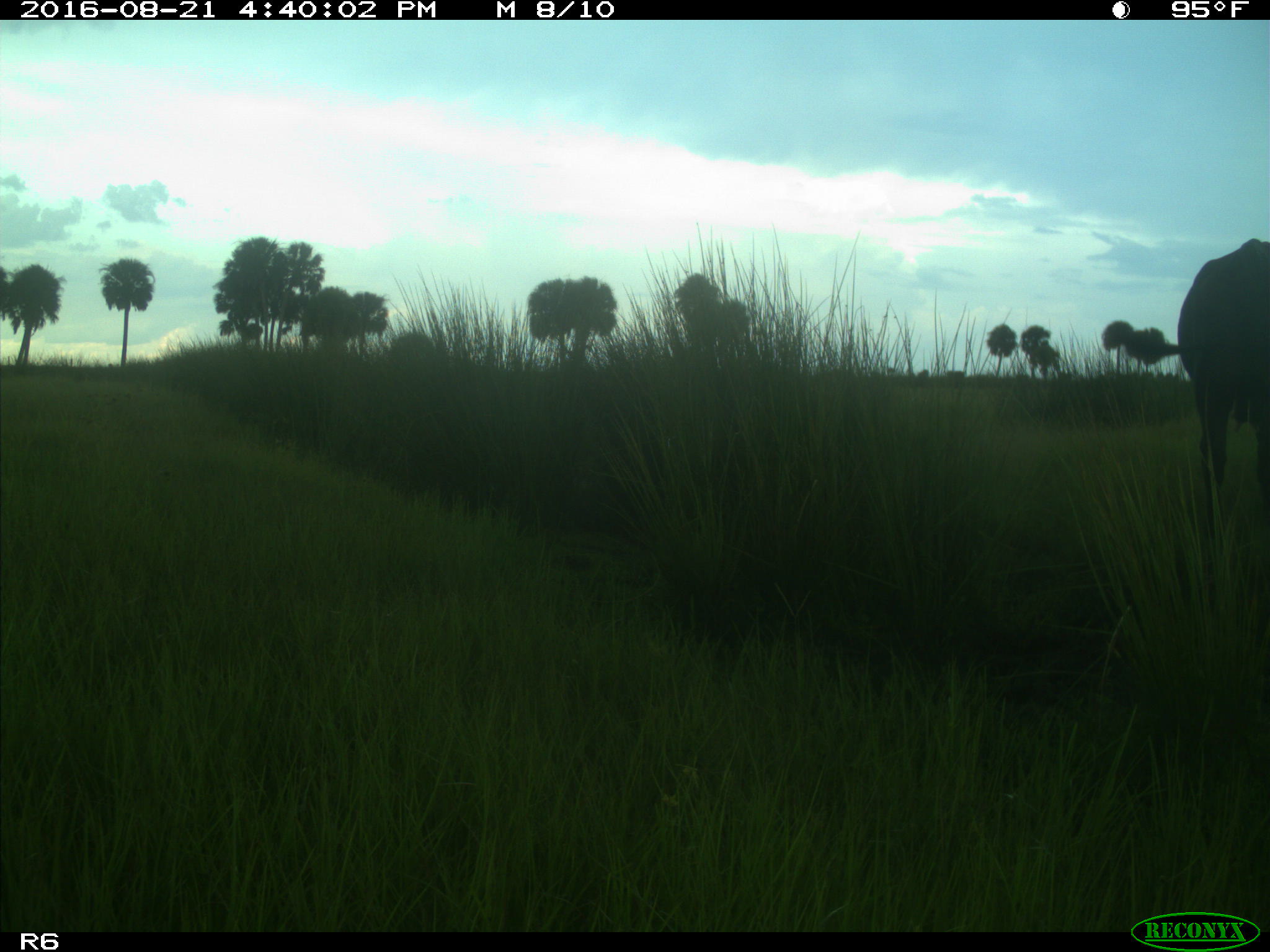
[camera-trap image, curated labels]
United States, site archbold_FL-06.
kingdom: Animalia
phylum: Chordata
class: Mammalia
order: Artiodactyla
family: Bovidae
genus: Bos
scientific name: Bos taurus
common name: domestic cow